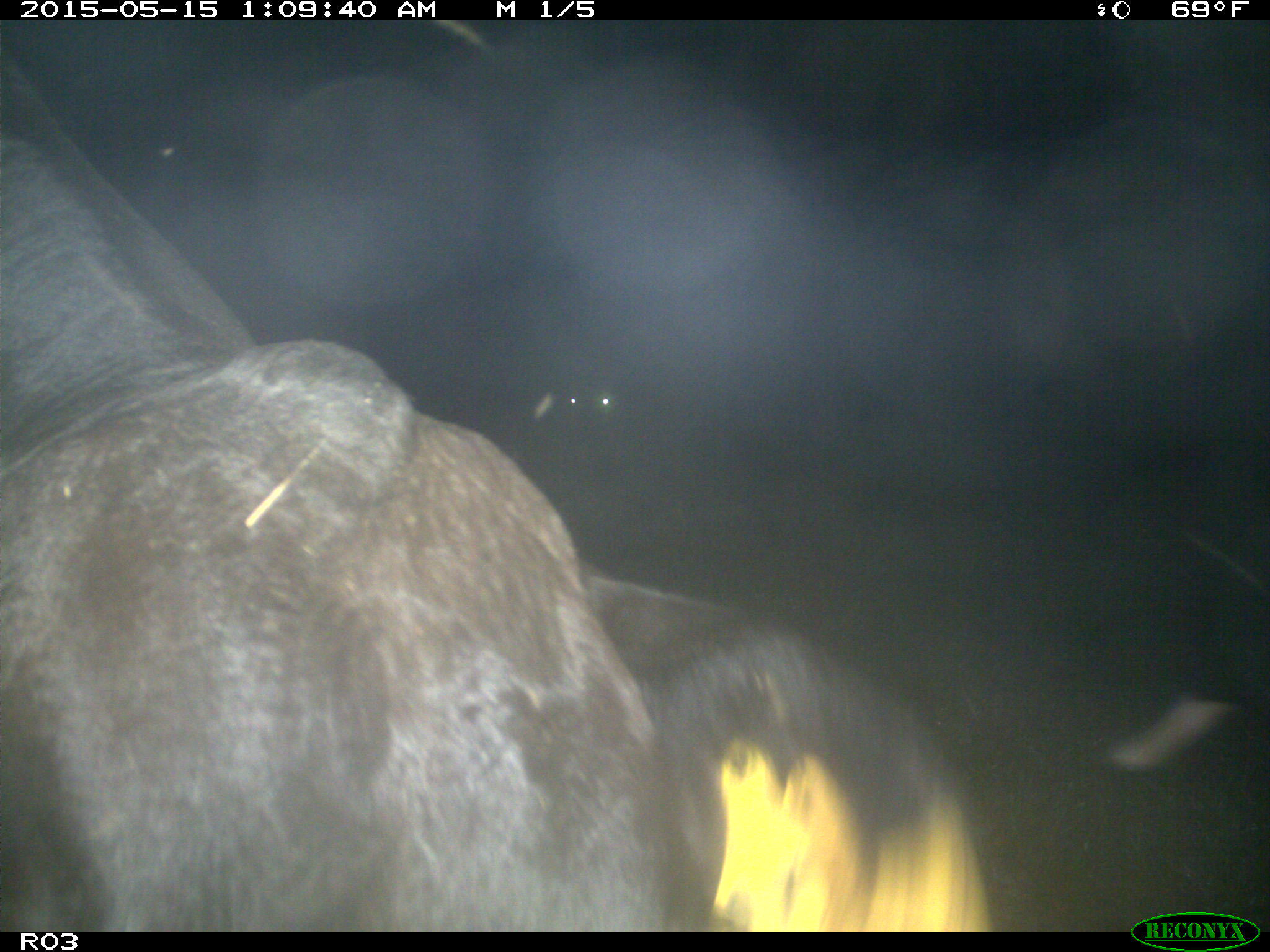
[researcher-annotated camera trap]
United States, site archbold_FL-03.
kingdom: Animalia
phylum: Chordata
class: Mammalia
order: Artiodactyla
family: Bovidae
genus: Bos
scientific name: Bos taurus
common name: domestic cow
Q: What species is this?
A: Bos taurus (domestic cow).